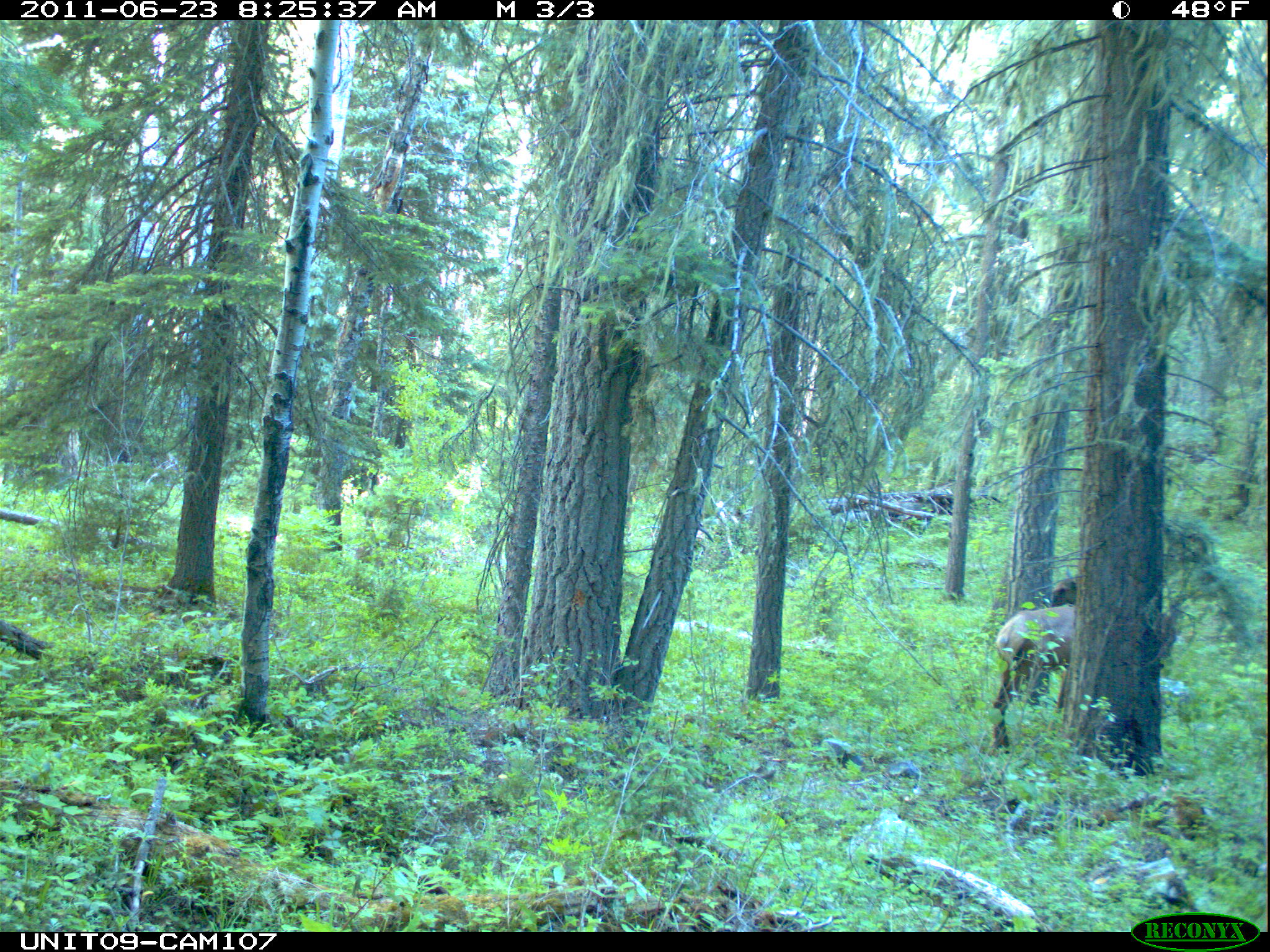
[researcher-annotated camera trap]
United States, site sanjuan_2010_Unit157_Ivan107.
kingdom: Animalia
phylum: Chordata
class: Mammalia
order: Artiodactyla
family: Cervidae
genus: Cervus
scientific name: Cervus elaphus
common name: red deer